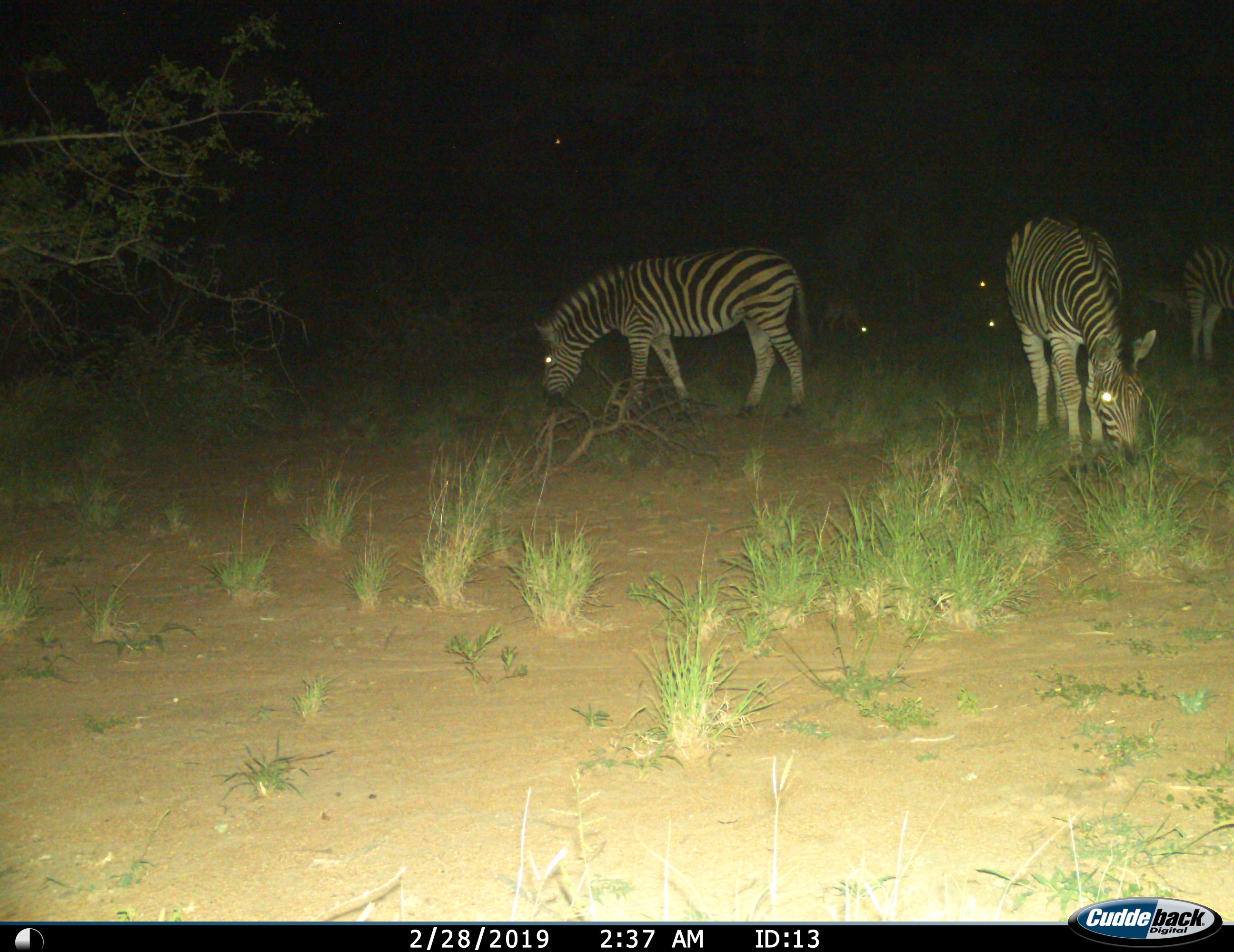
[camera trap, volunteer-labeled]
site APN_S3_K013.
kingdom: Animalia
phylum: Chordata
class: Mammalia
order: Perissodactyla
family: Equidae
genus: Equus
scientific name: Equus quagga burchellii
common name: burchell's zebra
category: zebraburchells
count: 3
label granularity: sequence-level